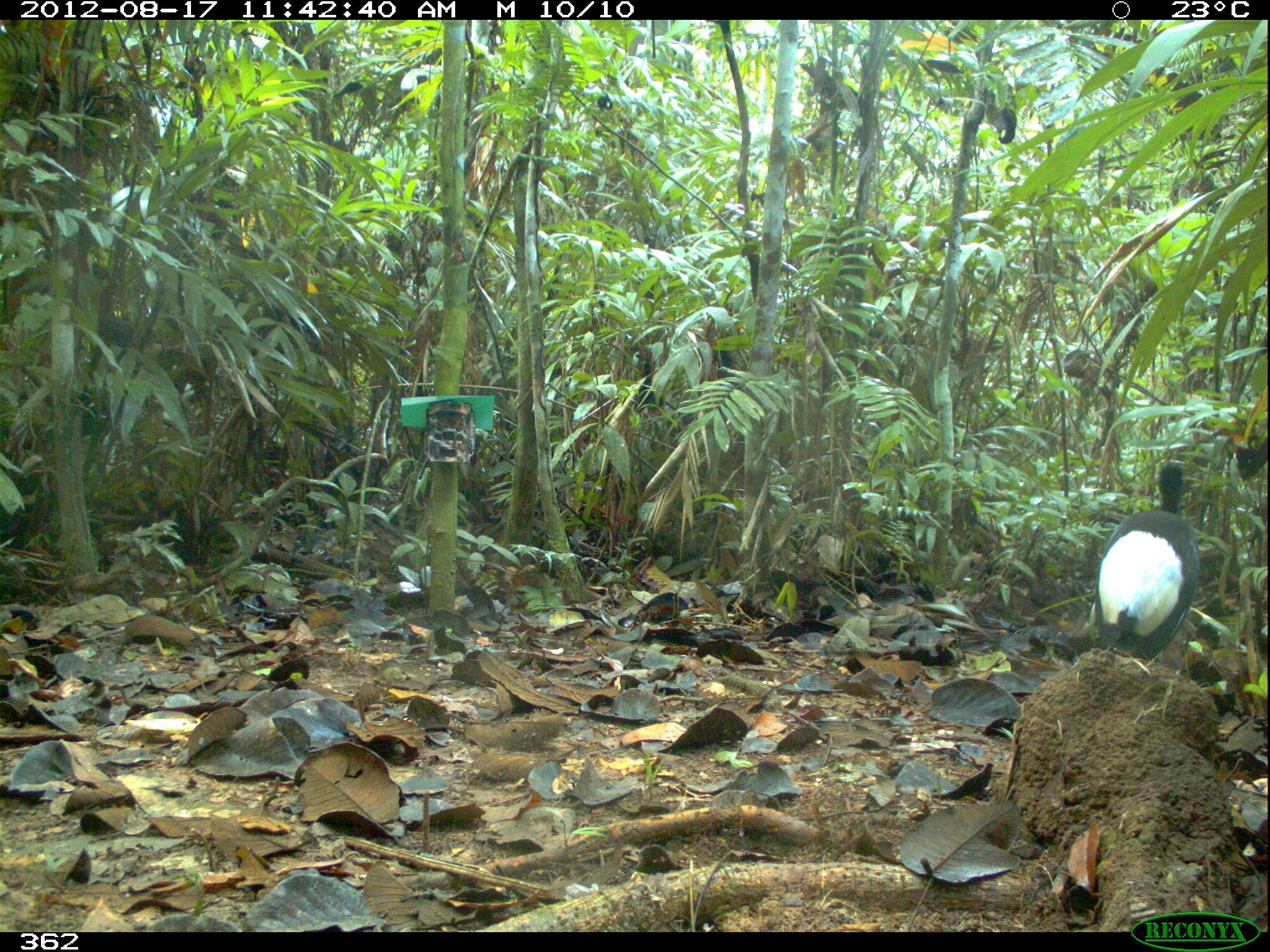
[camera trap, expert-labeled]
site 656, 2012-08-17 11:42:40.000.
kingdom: Animalia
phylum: Chordata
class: Aves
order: Gruiformes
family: Psophiidae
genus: Psophia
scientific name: Psophia leucoptera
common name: pale-winged trumpeter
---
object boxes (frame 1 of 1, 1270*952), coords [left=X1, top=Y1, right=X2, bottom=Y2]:
psophia leucoptera: [left=1094, top=461, right=1201, bottom=666]